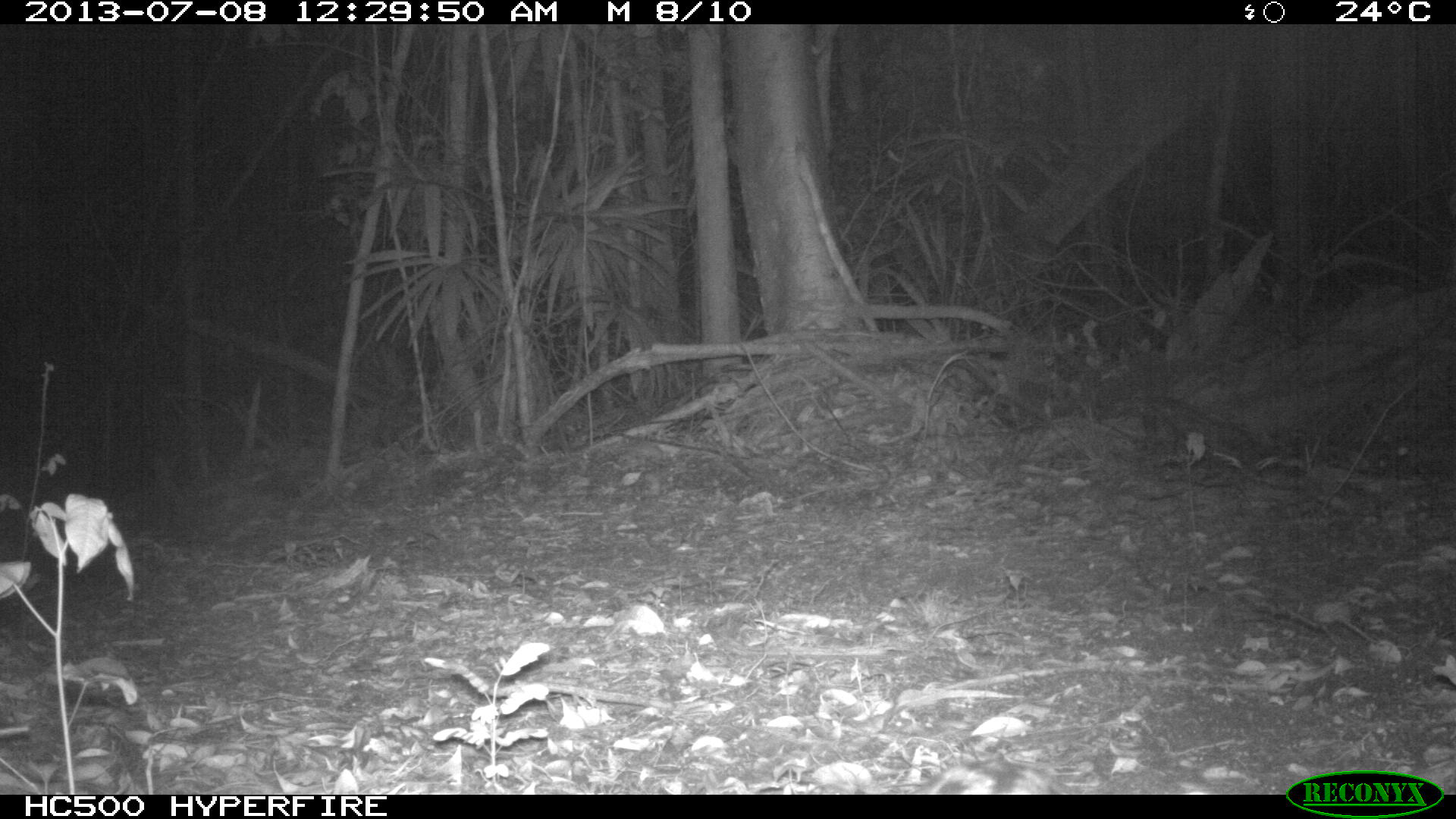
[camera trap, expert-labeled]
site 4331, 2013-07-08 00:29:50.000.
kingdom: Animalia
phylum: Chordata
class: Mammalia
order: Carnivora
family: Felidae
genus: Leopardus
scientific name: Leopardus pardalis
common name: ocelot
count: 1